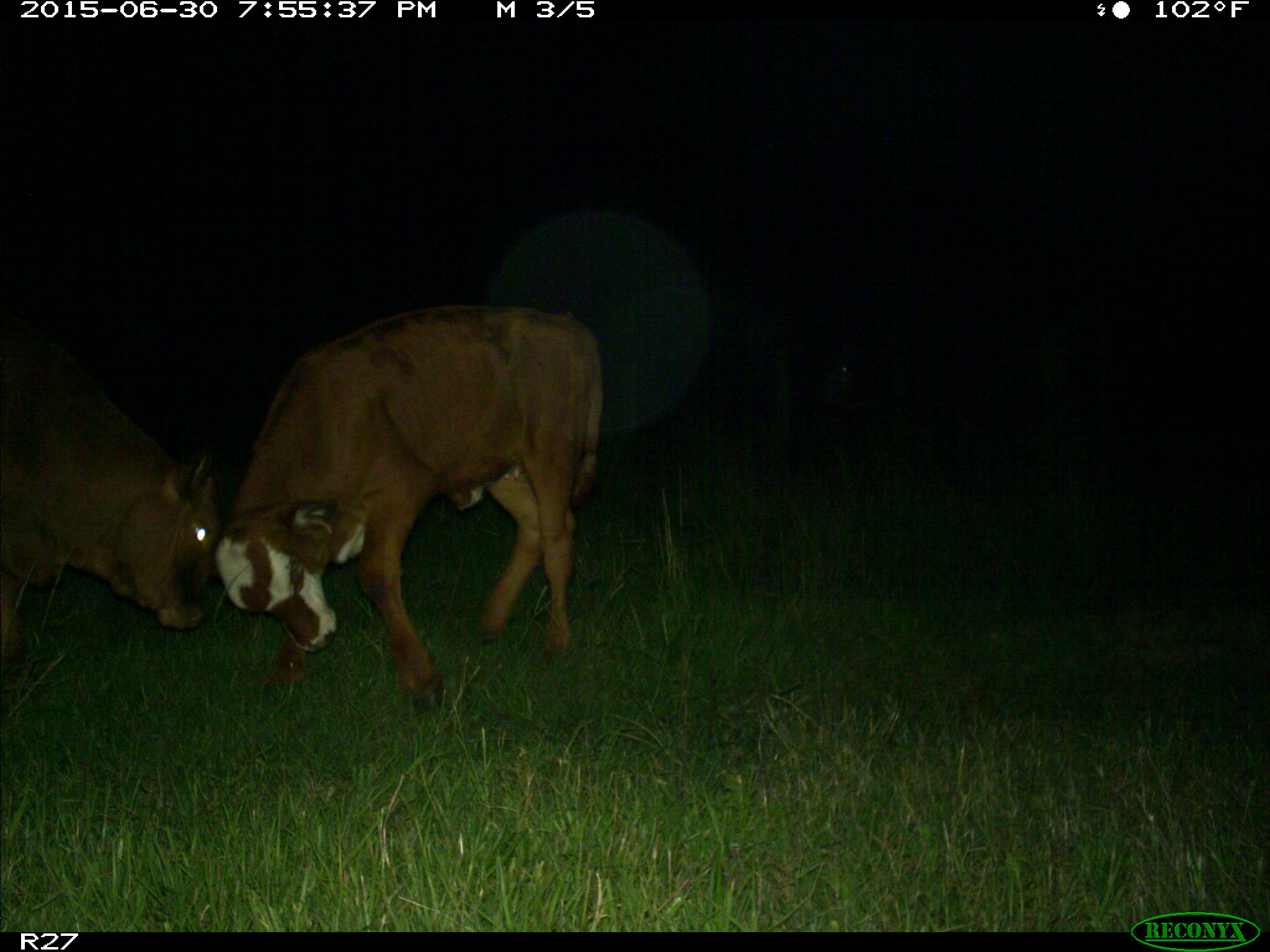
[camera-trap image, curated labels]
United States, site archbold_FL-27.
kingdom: Animalia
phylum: Chordata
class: Mammalia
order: Artiodactyla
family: Bovidae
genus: Bos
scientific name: Bos taurus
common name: domestic cow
Bos taurus (domestic cow).